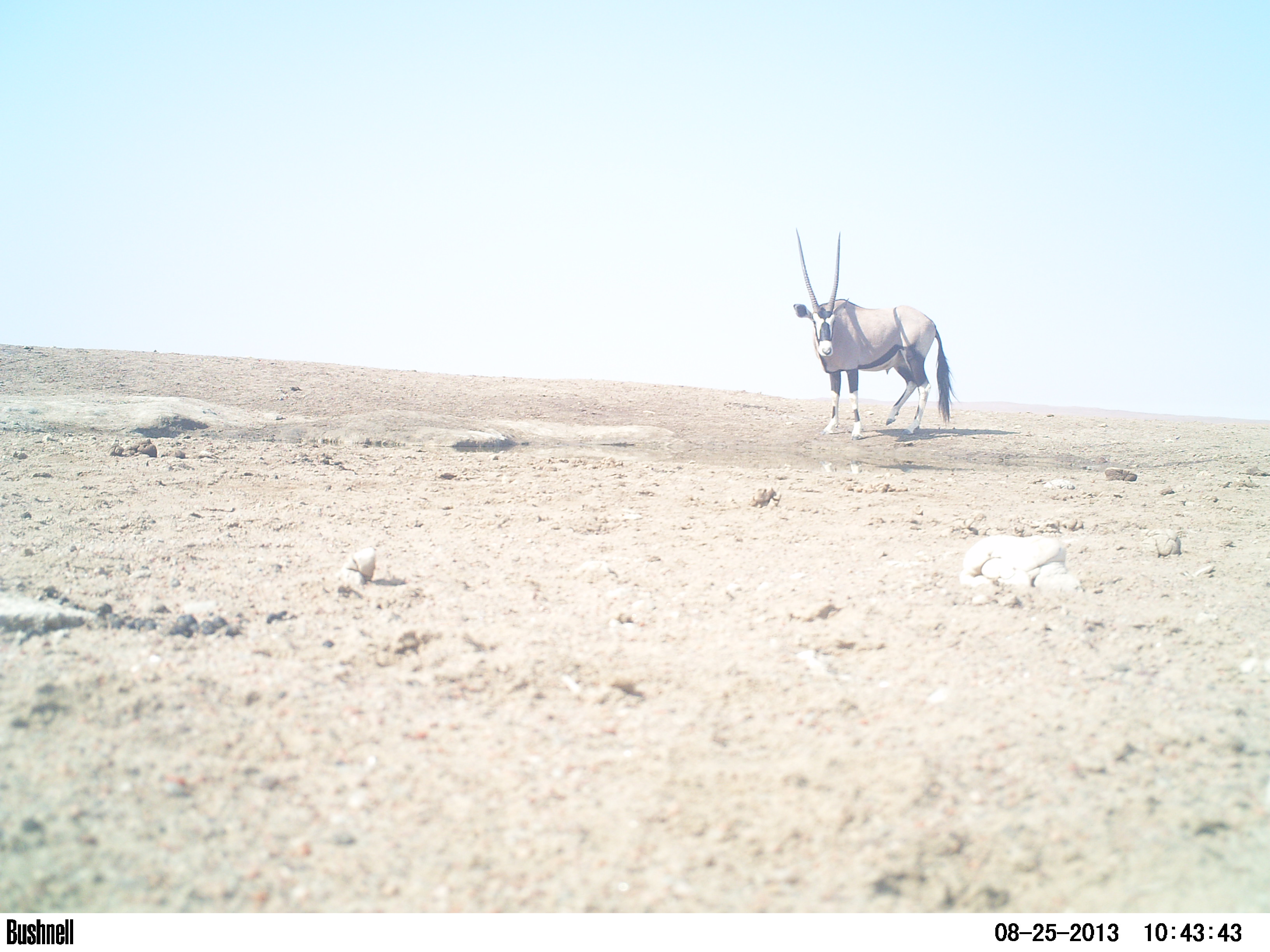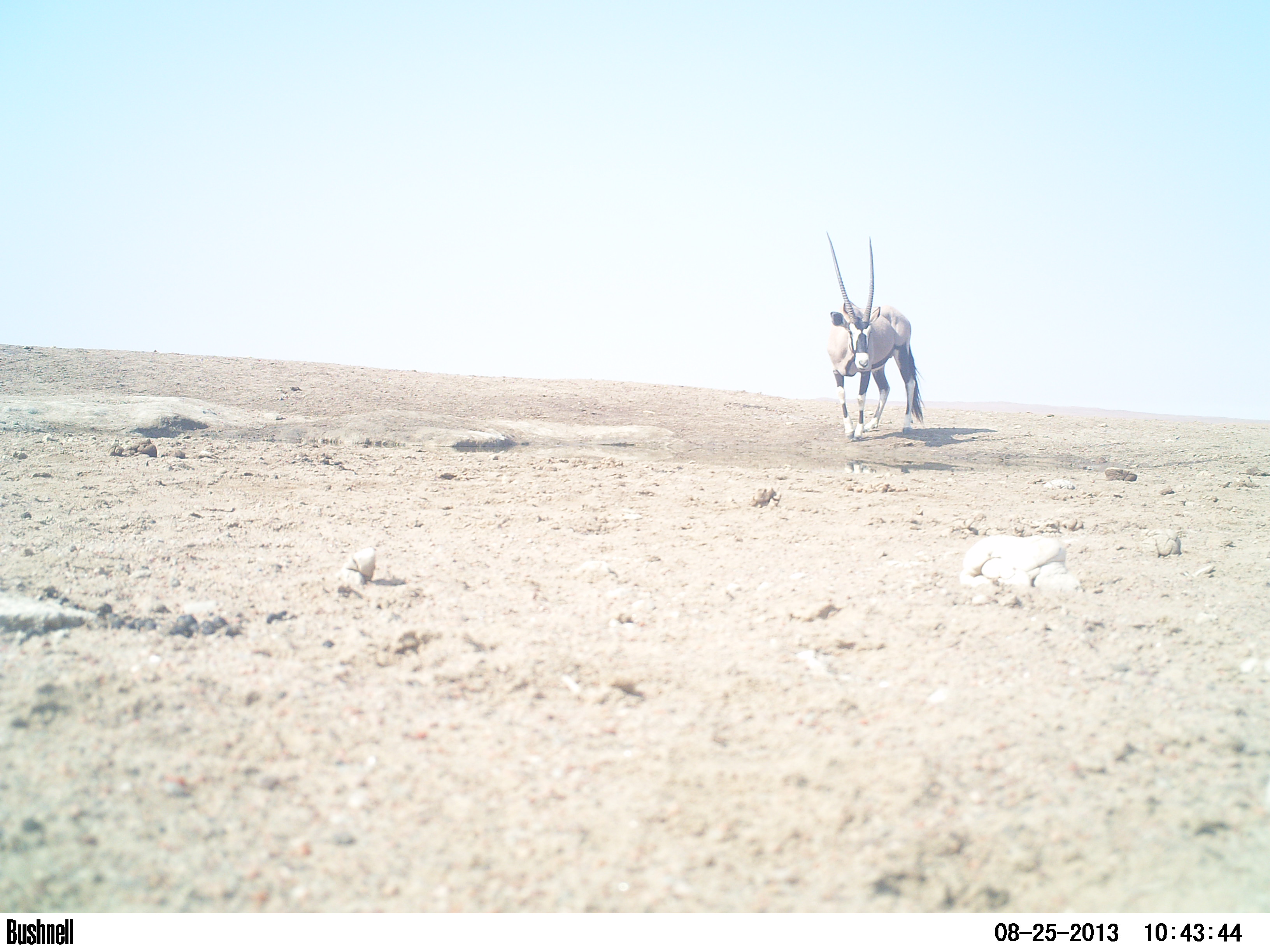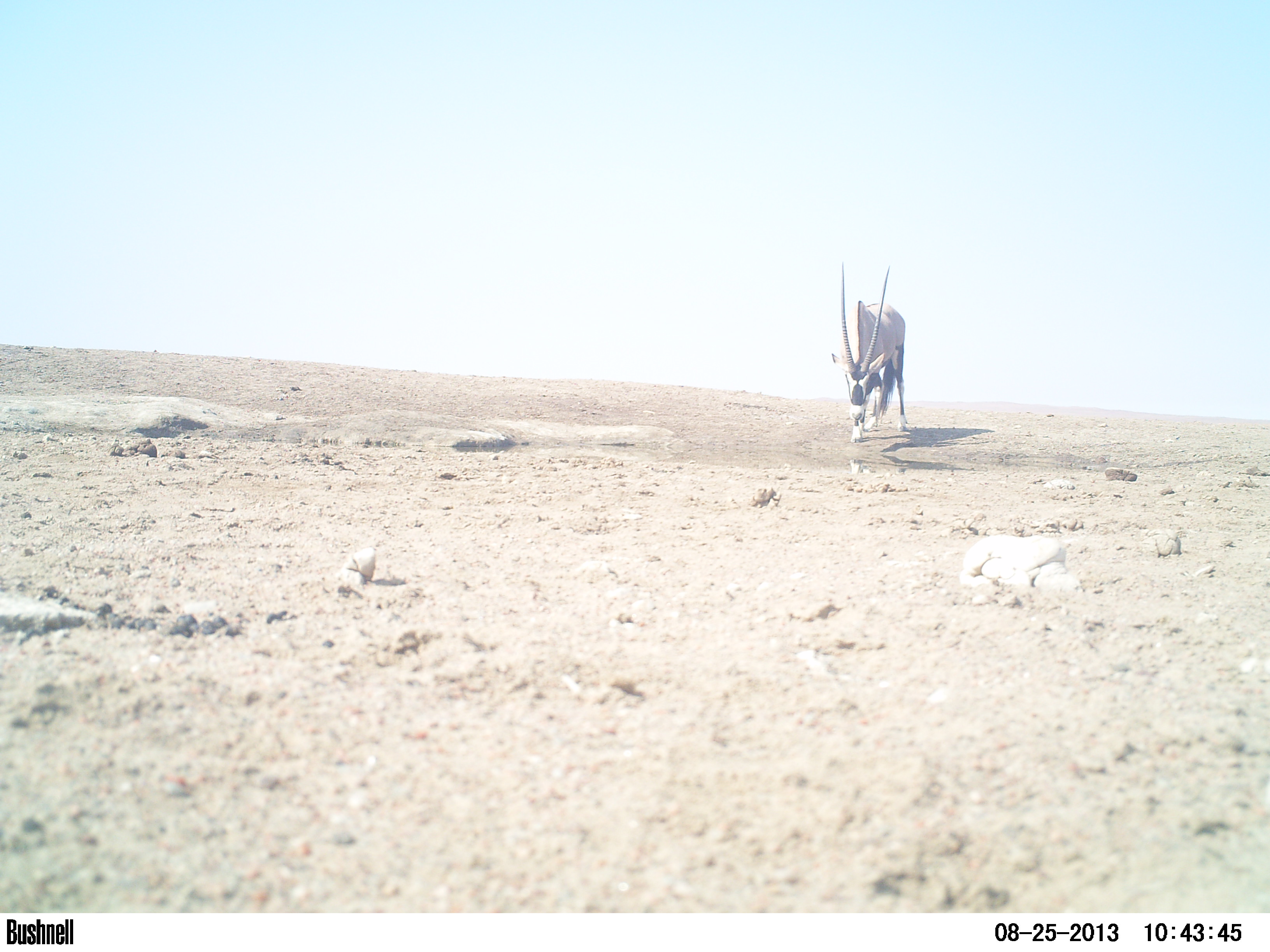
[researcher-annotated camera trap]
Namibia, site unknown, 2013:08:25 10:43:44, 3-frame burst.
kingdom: Animalia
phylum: Chordata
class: Mammalia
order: Artiodactyla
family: Bovidae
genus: Oryx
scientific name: Oryx gazella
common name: gemsbok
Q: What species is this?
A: Oryx gazella (gemsbok).